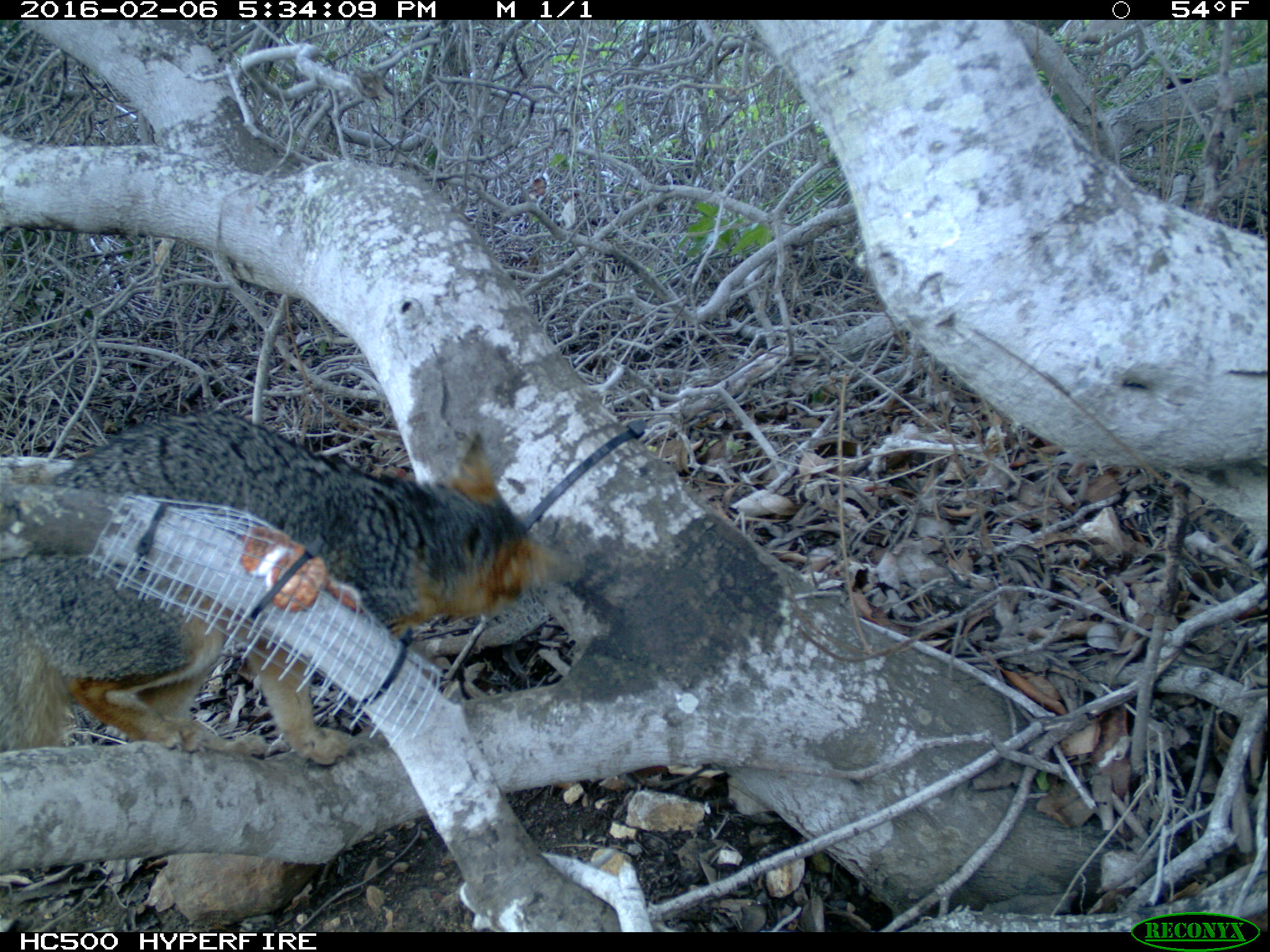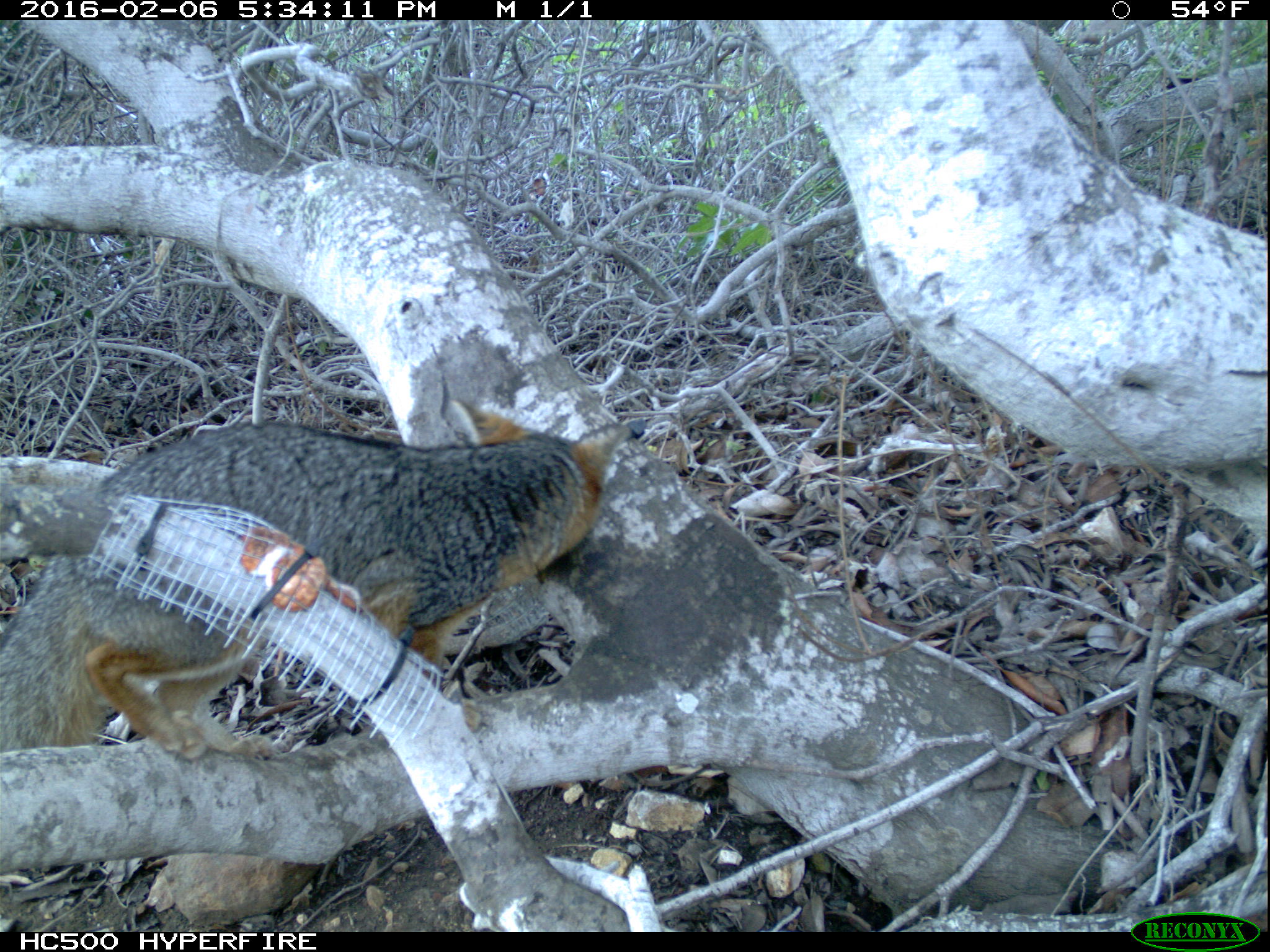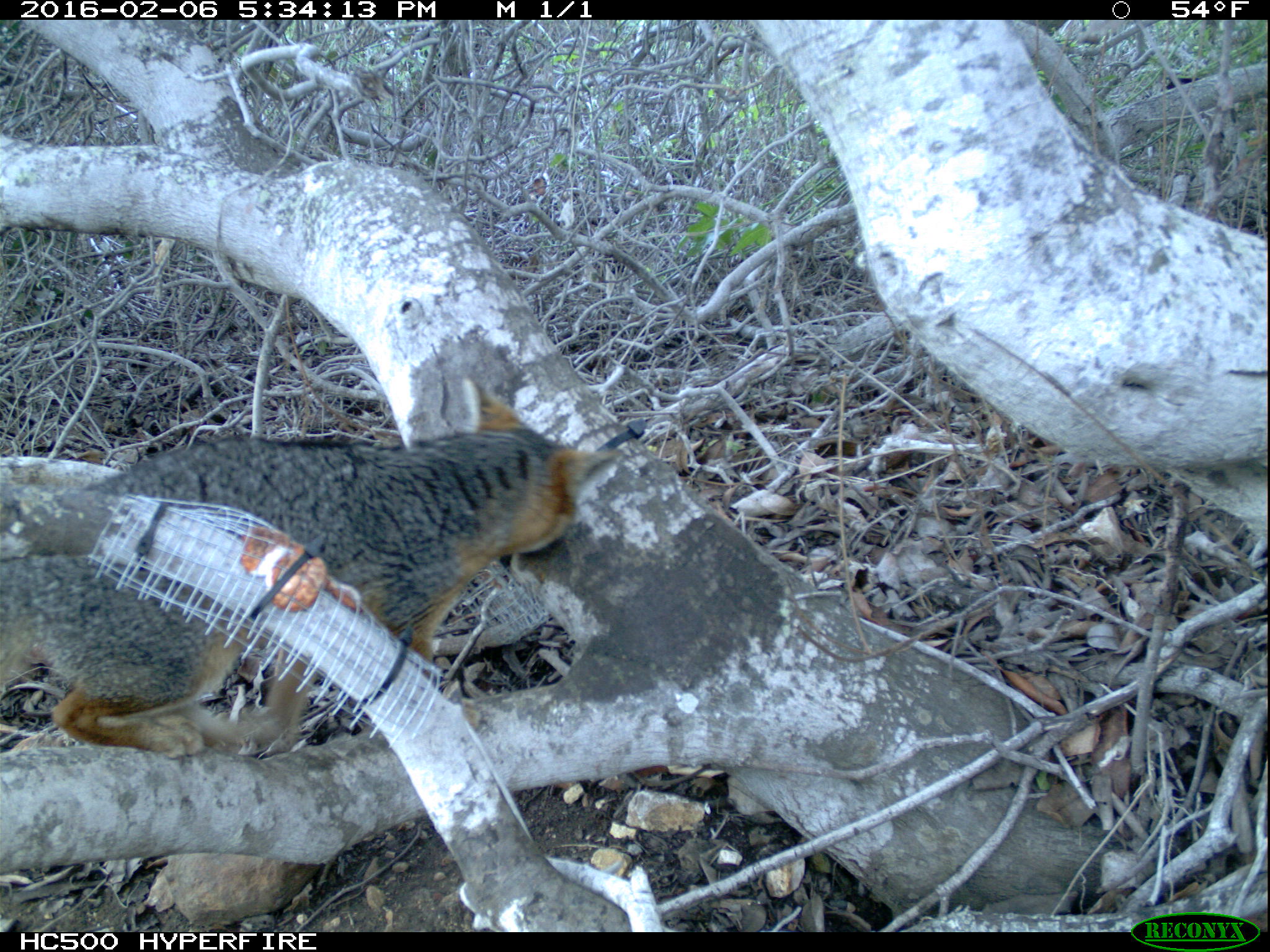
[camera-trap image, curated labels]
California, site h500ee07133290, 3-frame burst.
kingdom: Animalia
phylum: Chordata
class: Mammalia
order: Carnivora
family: Canidae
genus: Urocyon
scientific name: Urocyon littoralis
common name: island fox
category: fox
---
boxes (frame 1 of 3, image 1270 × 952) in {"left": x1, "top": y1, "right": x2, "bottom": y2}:
fox: {"left": 0, "top": 428, "right": 584, "bottom": 763}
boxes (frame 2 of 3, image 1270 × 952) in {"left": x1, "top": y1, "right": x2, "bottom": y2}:
fox: {"left": 0, "top": 397, "right": 625, "bottom": 760}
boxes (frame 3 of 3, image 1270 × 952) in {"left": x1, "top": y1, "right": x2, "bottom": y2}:
fox: {"left": 0, "top": 373, "right": 626, "bottom": 762}